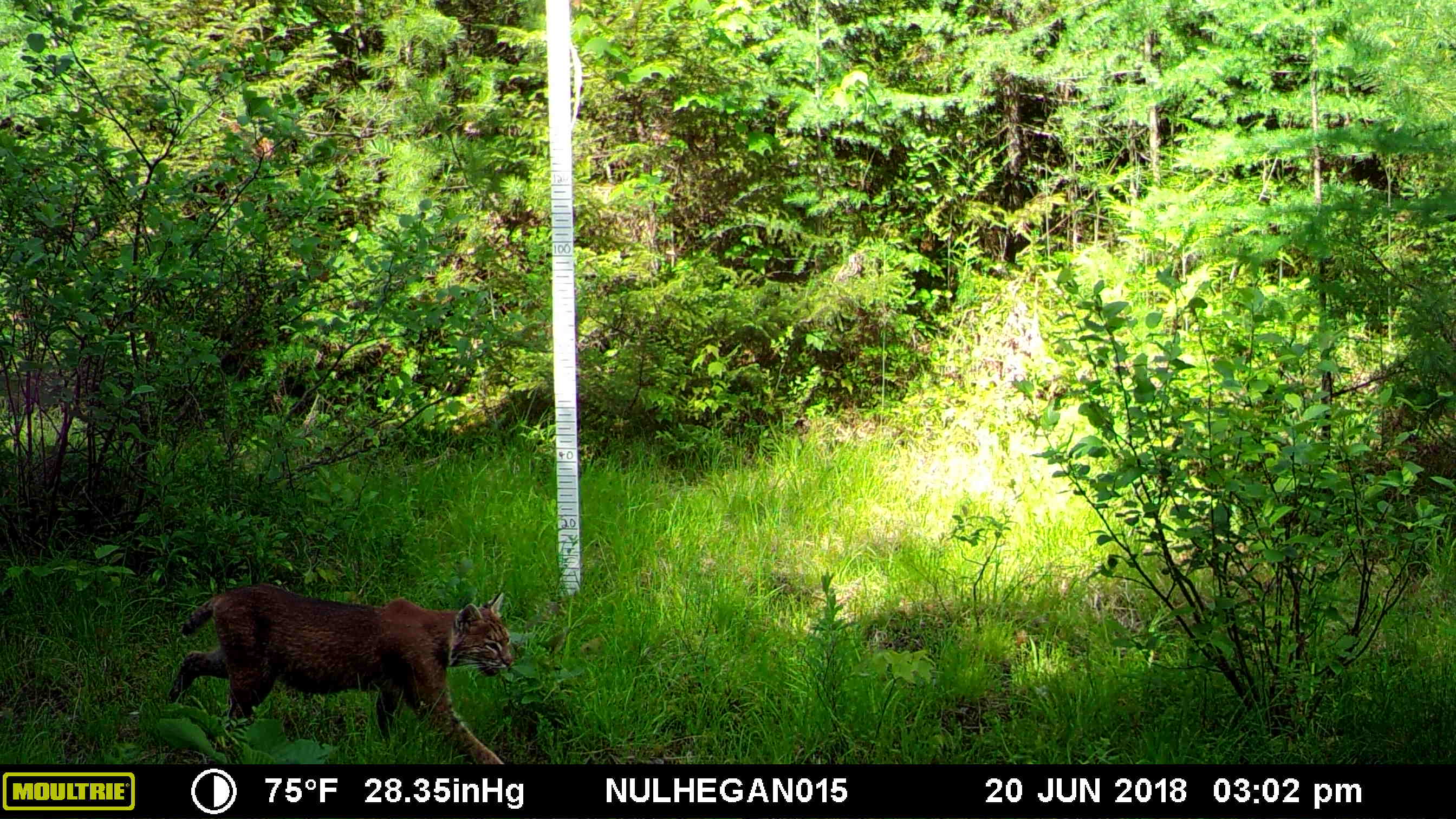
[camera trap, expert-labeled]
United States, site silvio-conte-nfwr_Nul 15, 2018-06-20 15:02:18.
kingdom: Animalia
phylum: Chordata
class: Mammalia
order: Carnivora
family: Felidae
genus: Lynx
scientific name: Lynx rufus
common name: bobcat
Bobcat (Lynx rufus).